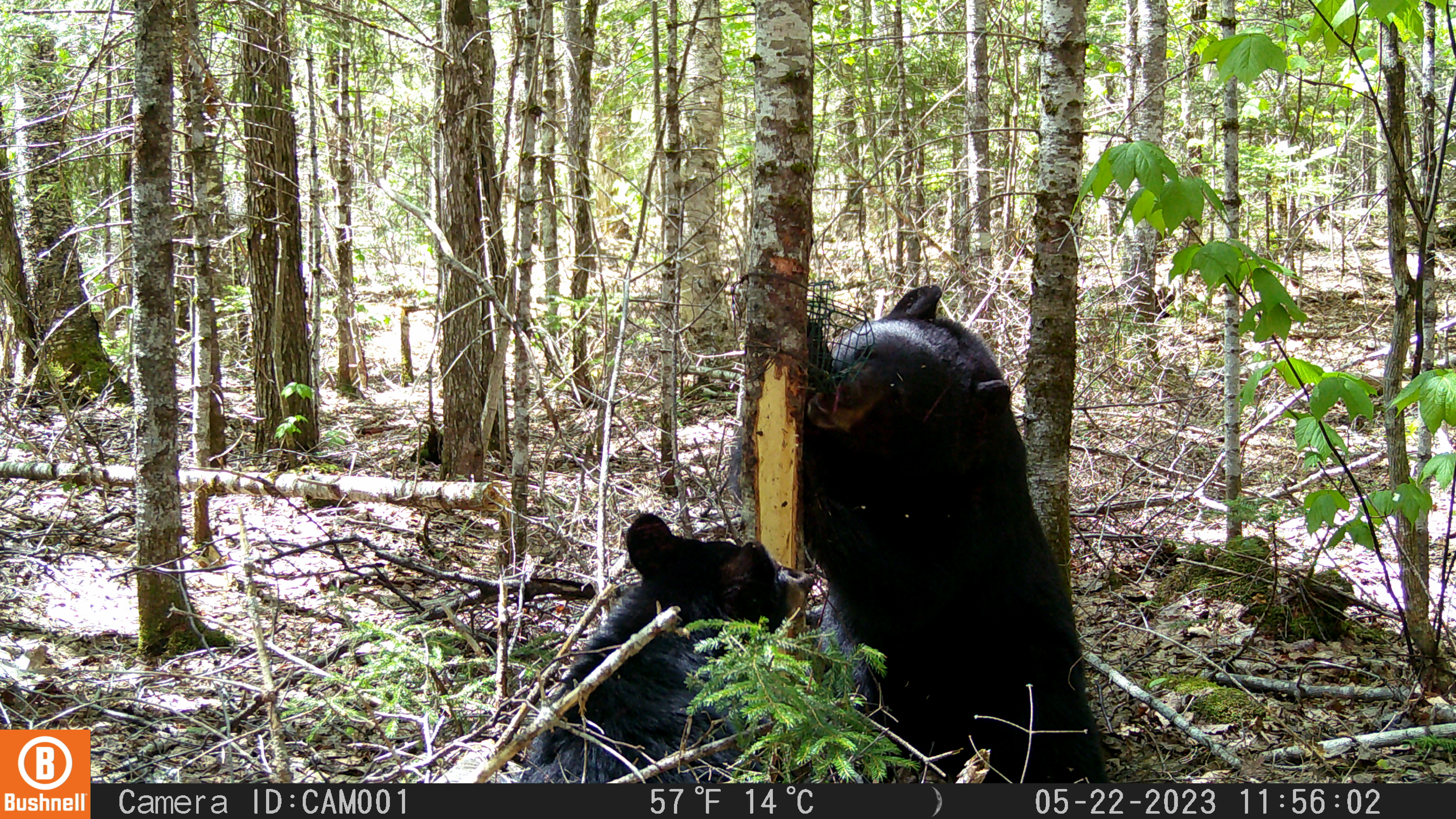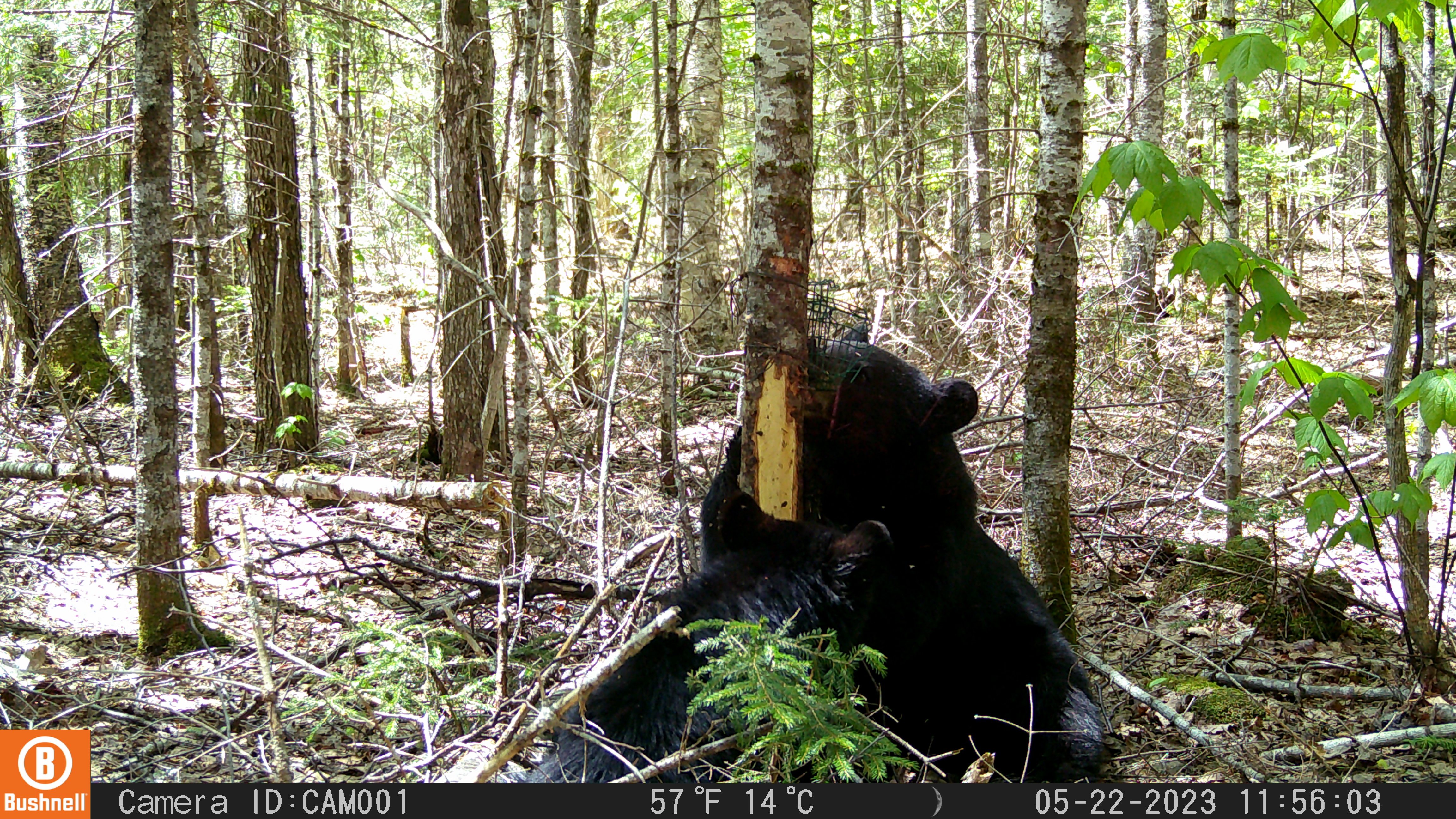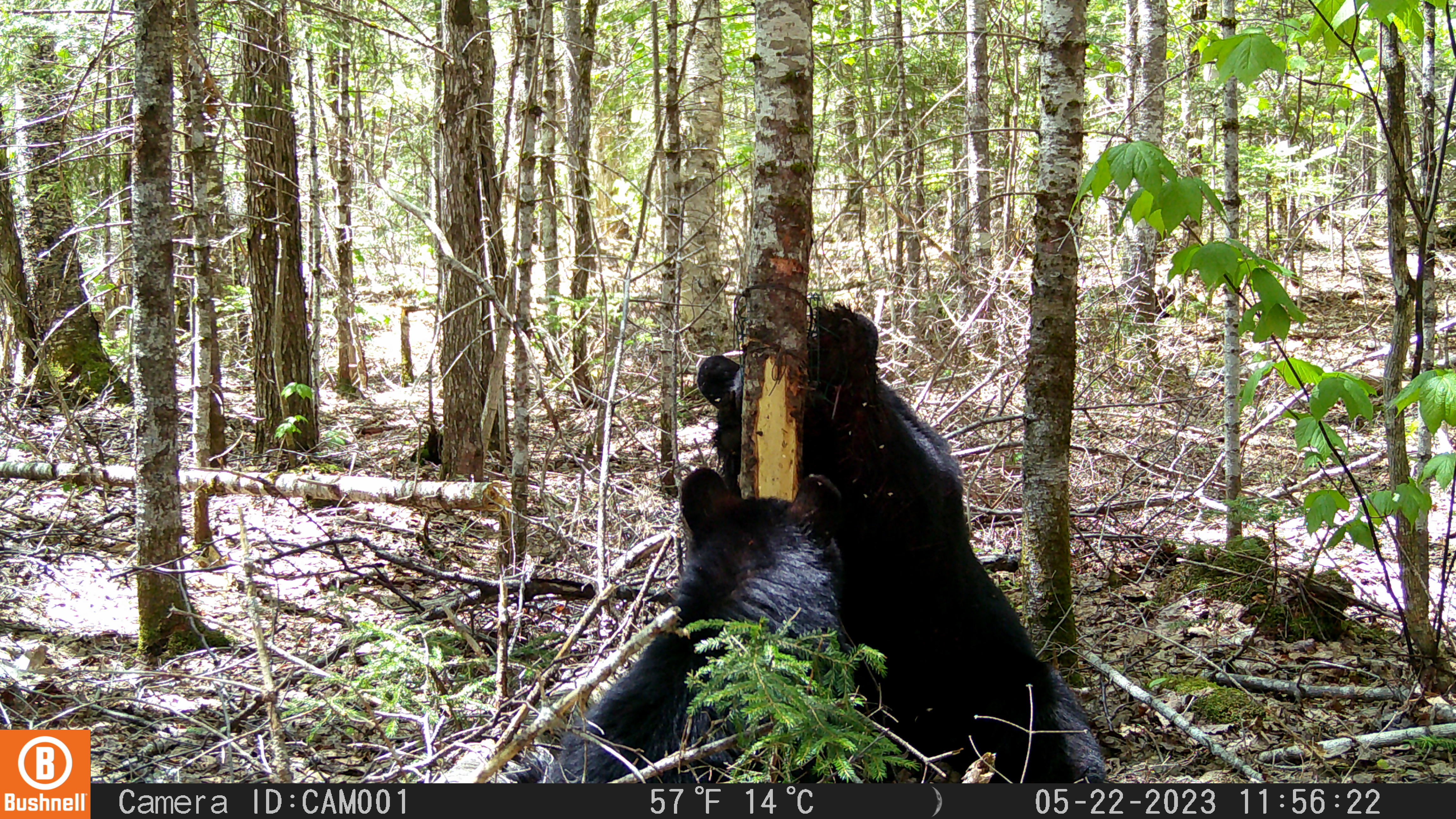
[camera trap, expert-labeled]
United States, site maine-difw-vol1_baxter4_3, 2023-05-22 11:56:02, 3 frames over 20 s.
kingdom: Animalia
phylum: Chordata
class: Mammalia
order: Carnivora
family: Ursidae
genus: Ursus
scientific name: Ursus americanus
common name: black bear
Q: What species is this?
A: Black bear (Ursus americanus).